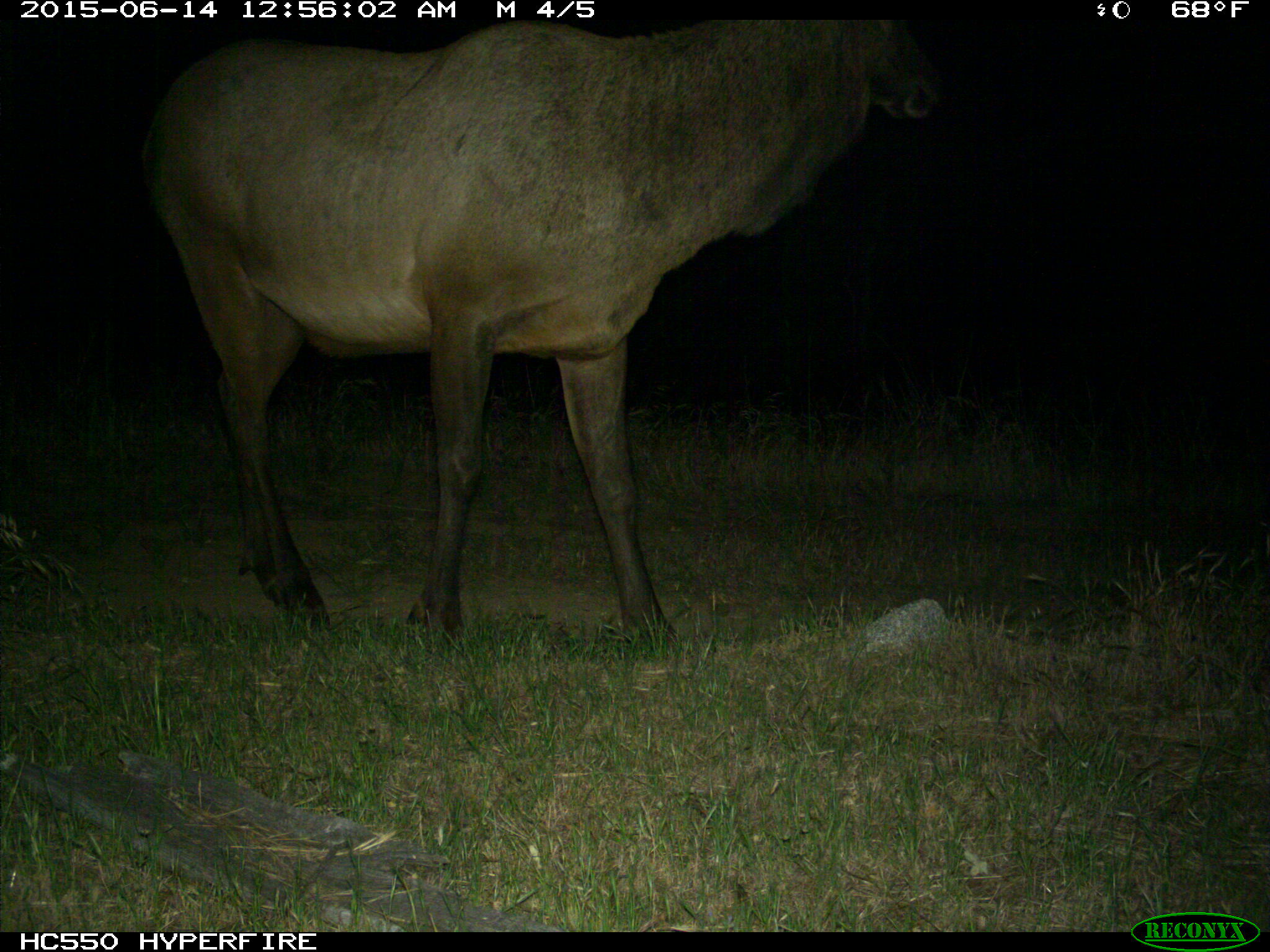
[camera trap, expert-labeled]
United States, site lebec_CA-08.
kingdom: Animalia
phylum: Chordata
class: Mammalia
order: Artiodactyla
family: Cervidae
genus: Cervus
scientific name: Cervus canadensis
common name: elk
Cervus canadensis (elk).